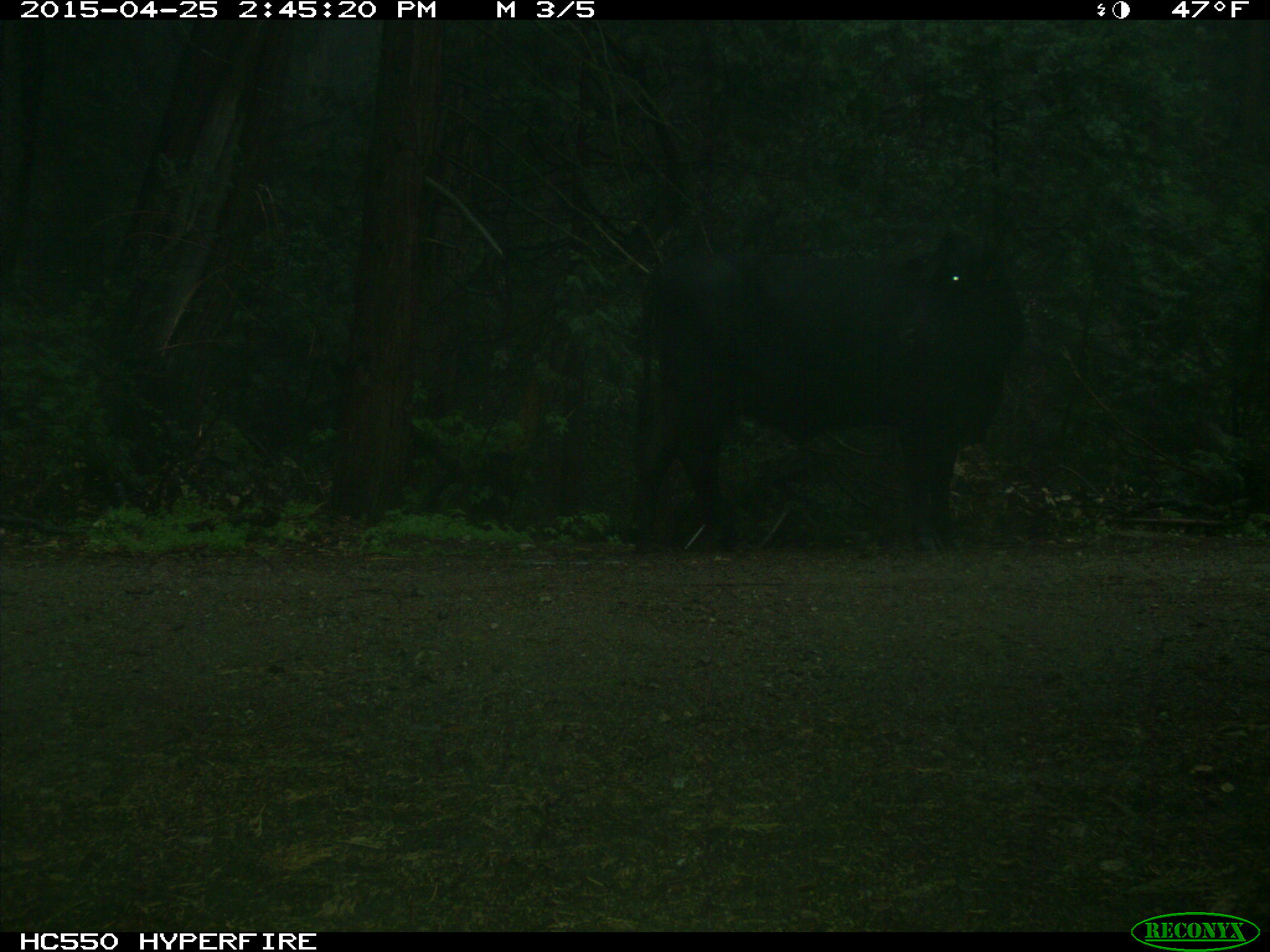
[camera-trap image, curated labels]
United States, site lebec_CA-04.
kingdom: Animalia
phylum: Chordata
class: Mammalia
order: Artiodactyla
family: Bovidae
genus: Bos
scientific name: Bos taurus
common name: domestic cow